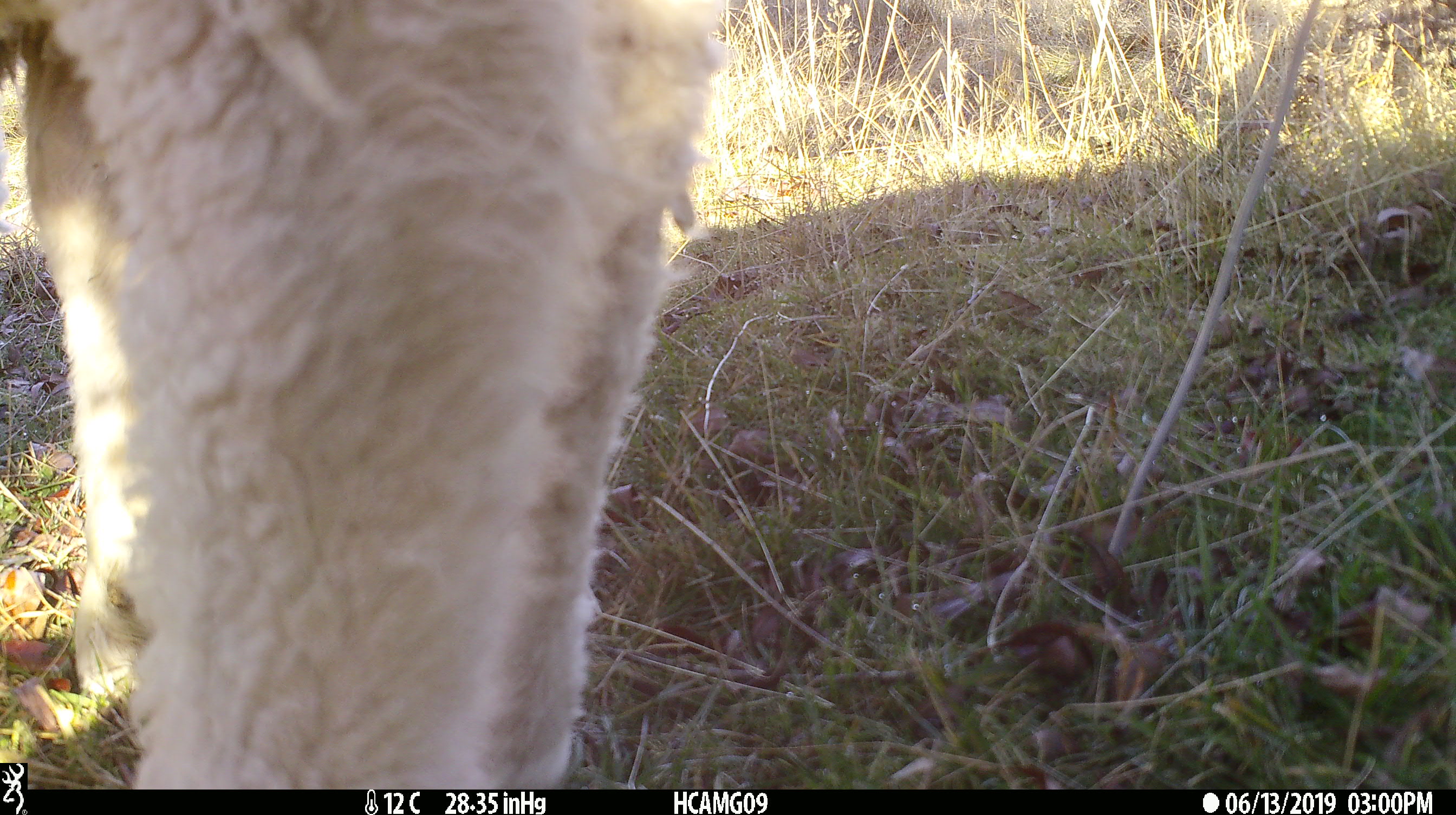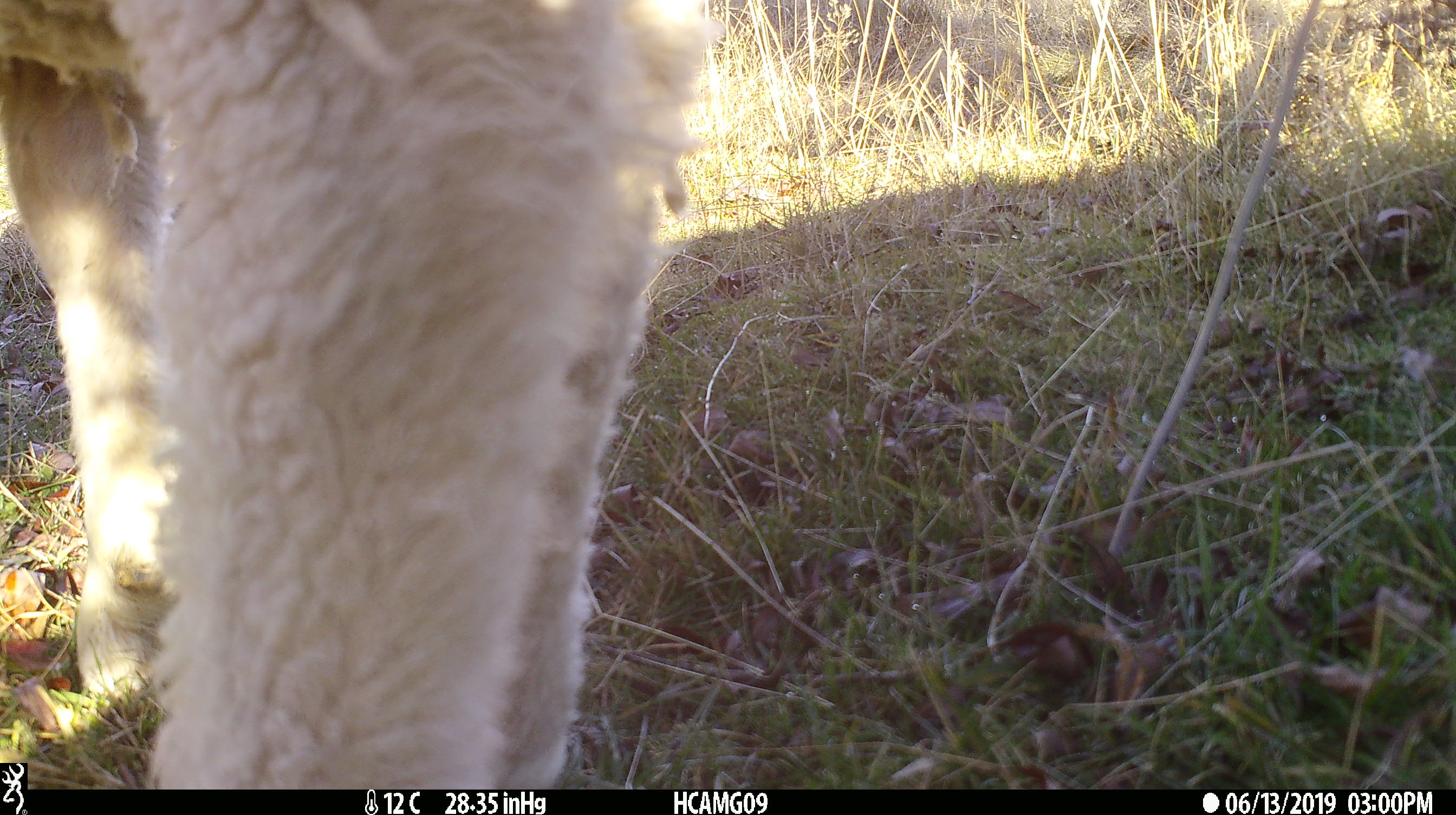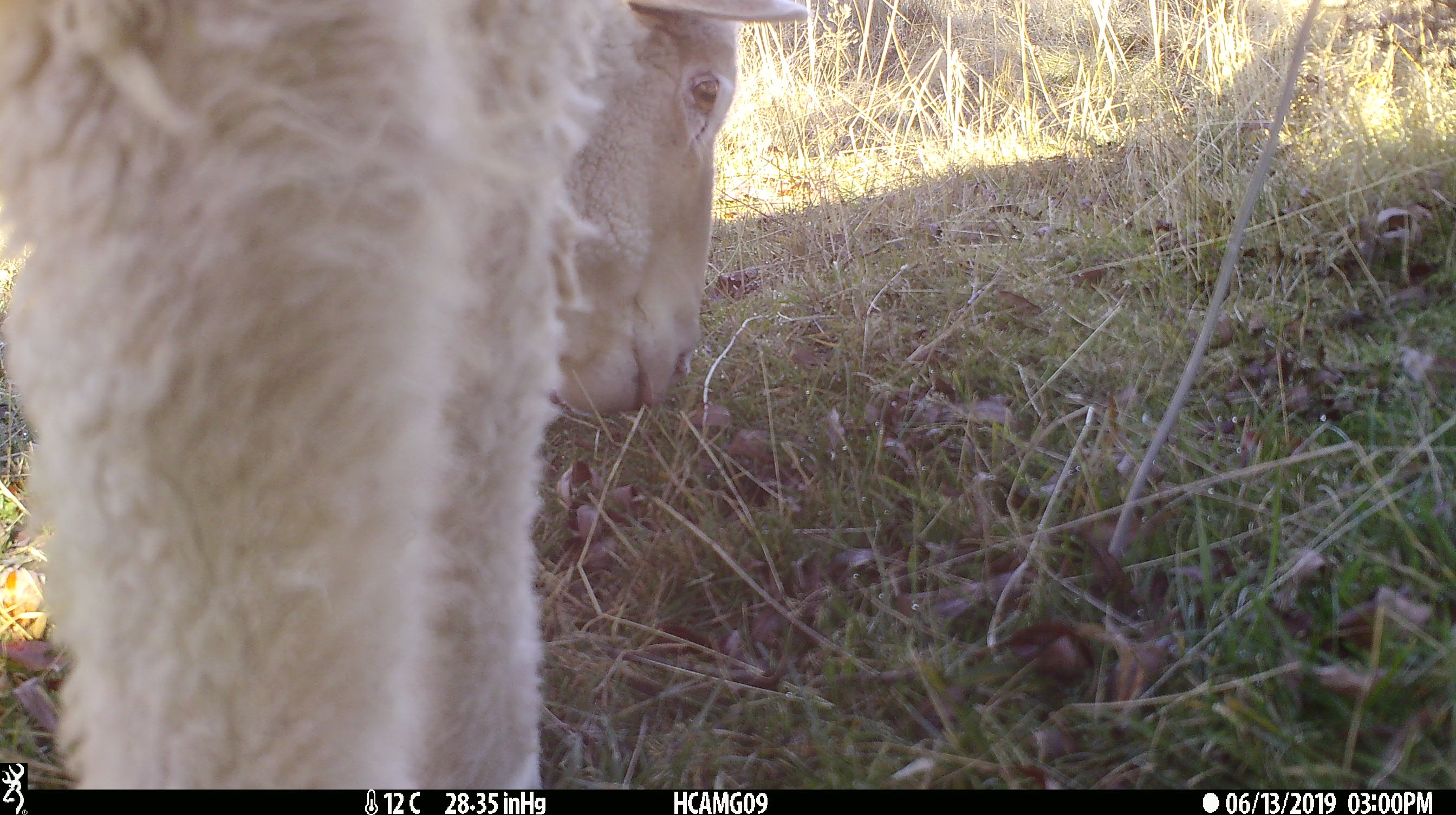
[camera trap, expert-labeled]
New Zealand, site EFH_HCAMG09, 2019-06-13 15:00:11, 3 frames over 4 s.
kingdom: Animalia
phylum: Chordata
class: Mammalia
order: Artiodactyla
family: Bovidae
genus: Ovis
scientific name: Ovis aries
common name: domestic sheep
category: sheep